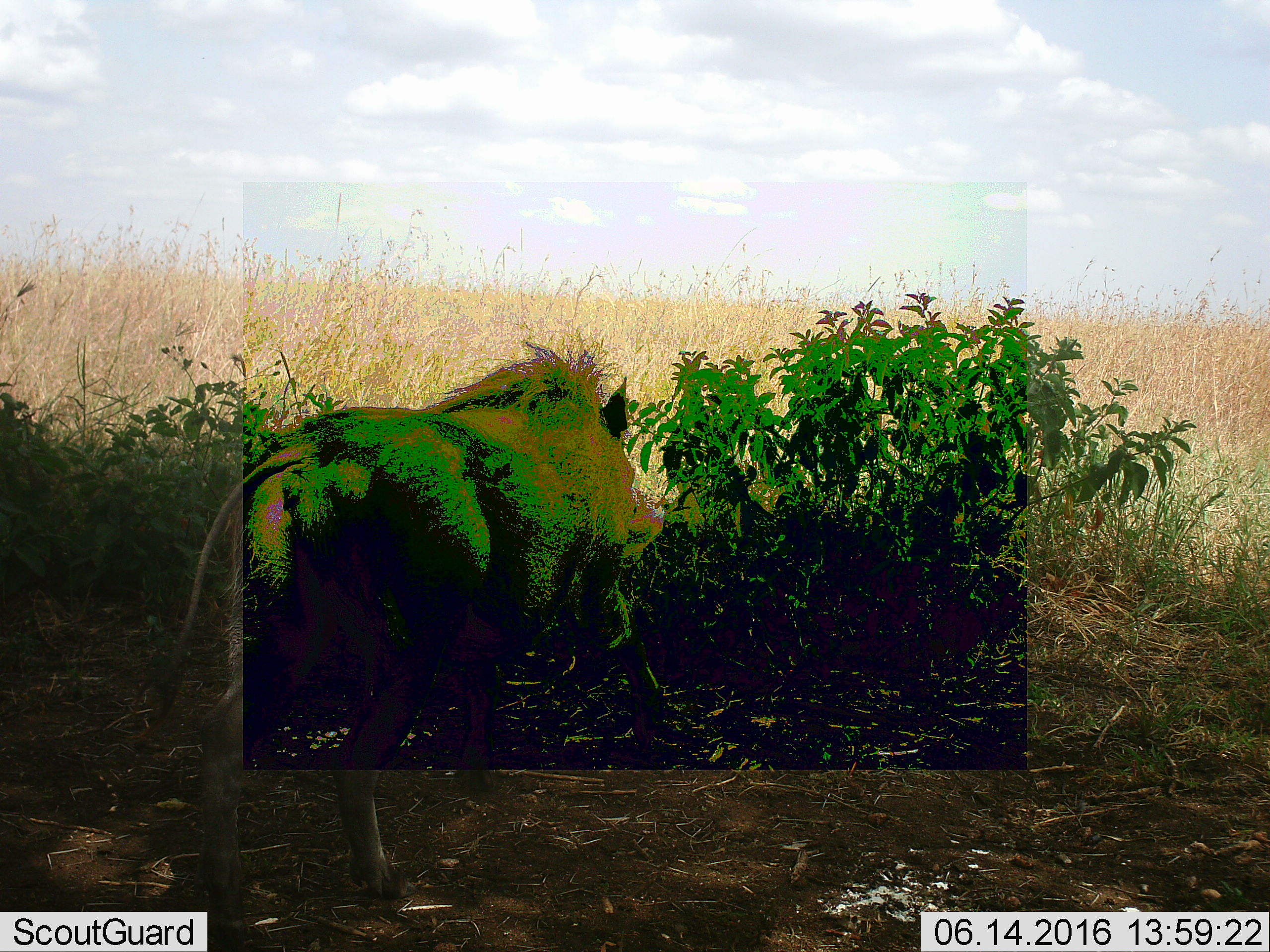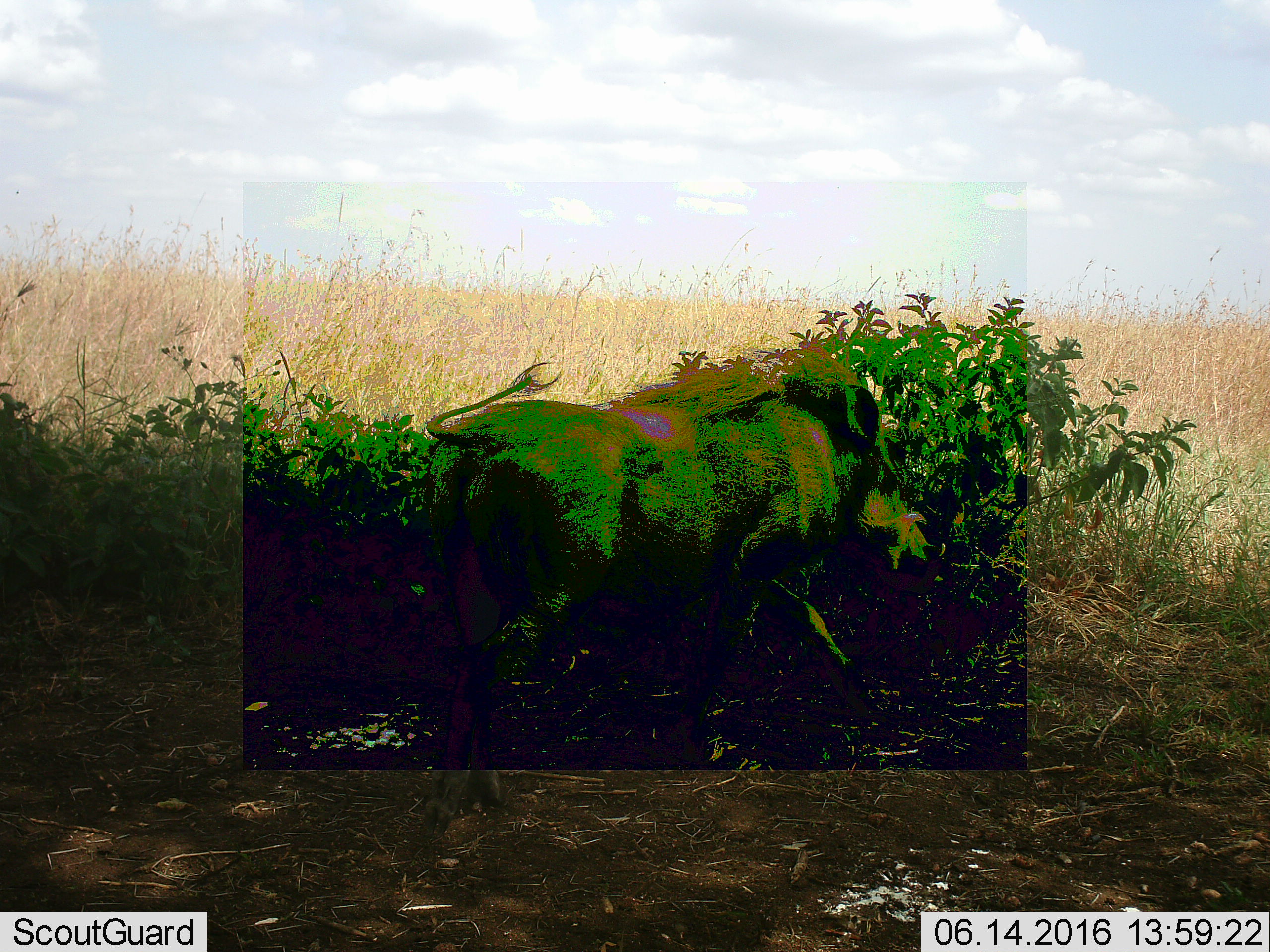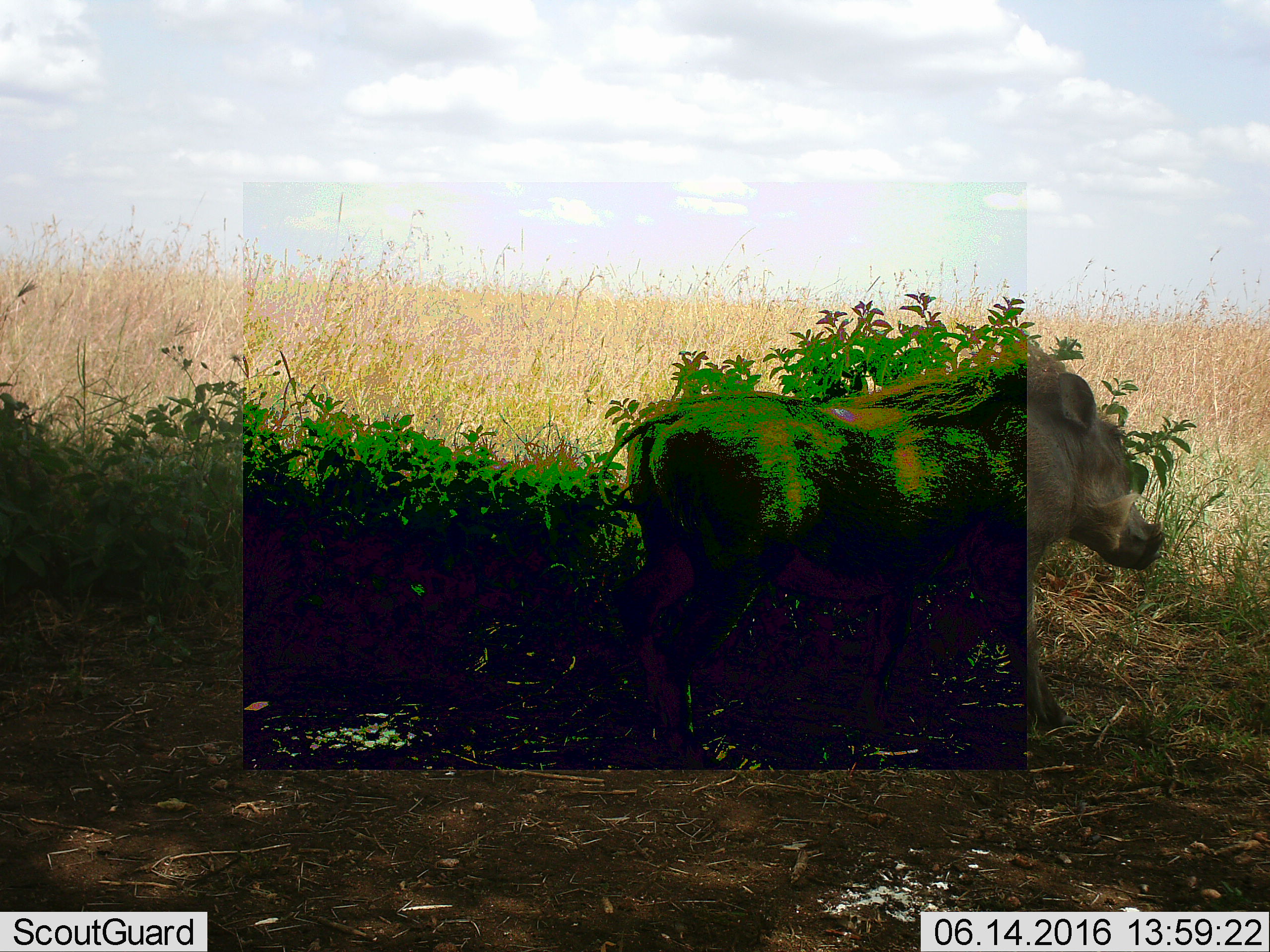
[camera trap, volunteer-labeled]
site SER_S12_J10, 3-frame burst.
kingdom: Animalia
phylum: Chordata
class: Mammalia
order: Artiodactyla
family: Suidae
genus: Phacochoerus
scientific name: Phacochoerus africanus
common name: warthog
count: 1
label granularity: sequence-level